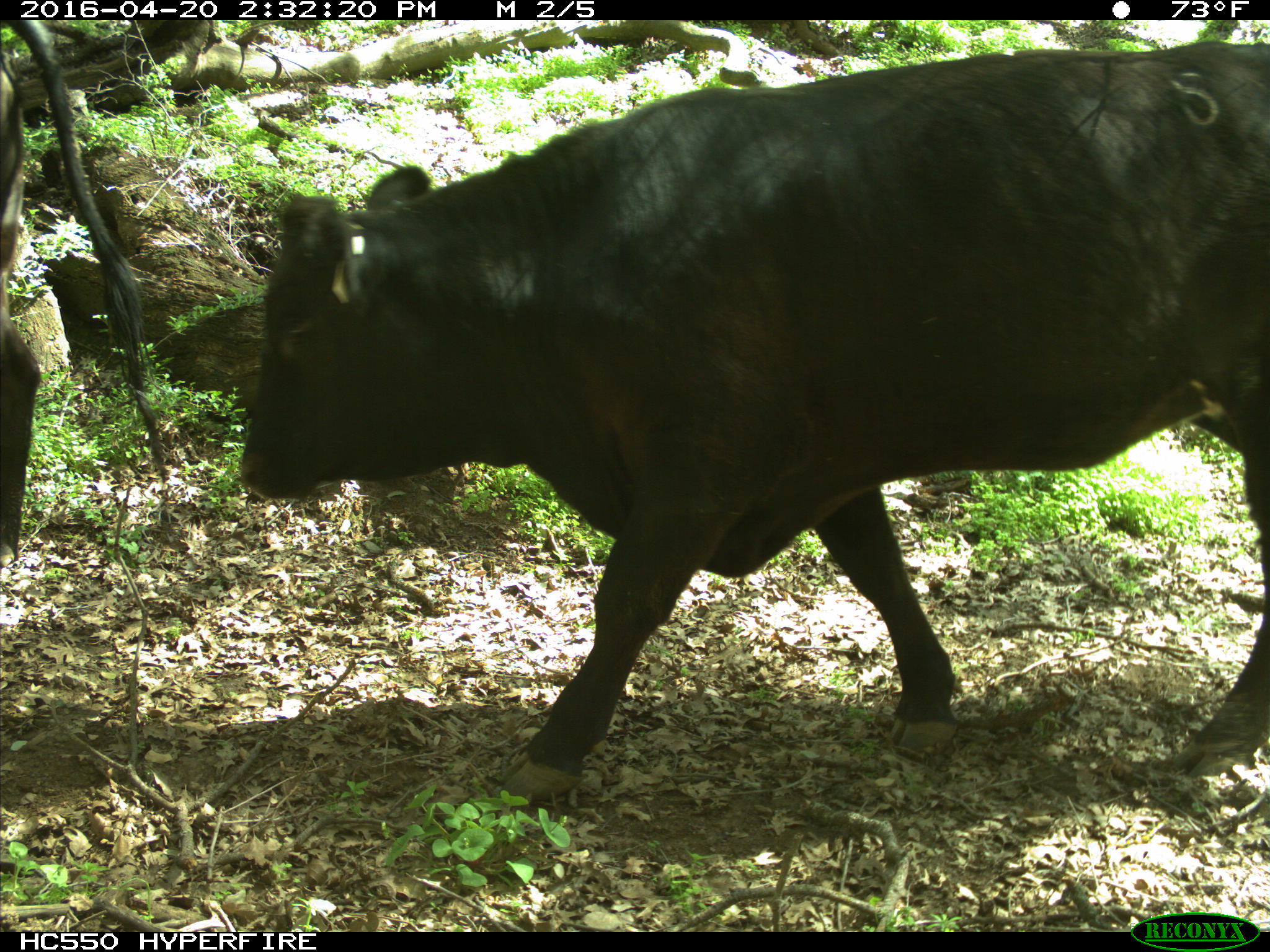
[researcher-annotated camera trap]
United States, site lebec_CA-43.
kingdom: Animalia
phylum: Chordata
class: Mammalia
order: Artiodactyla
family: Bovidae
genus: Bos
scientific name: Bos taurus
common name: domestic cow